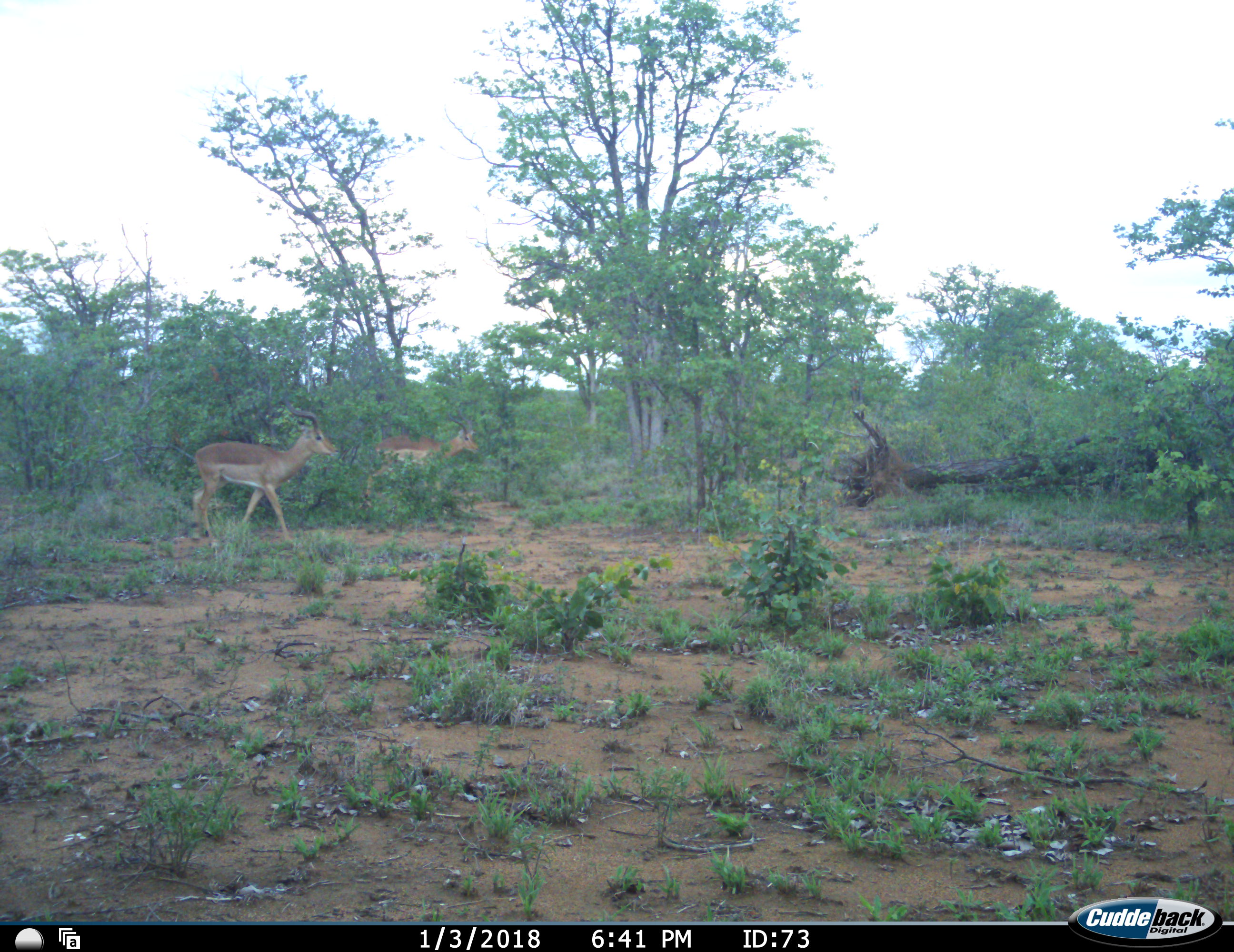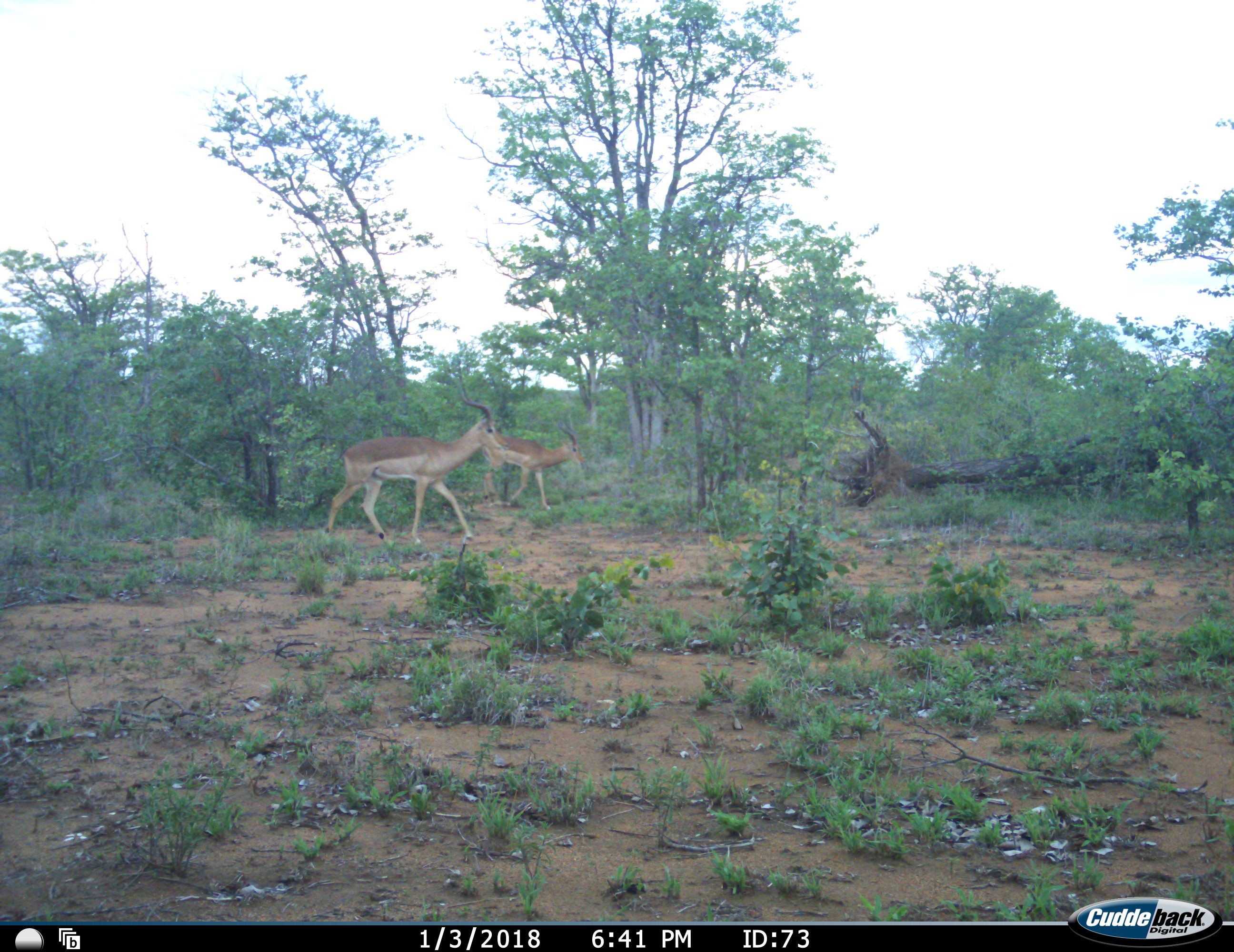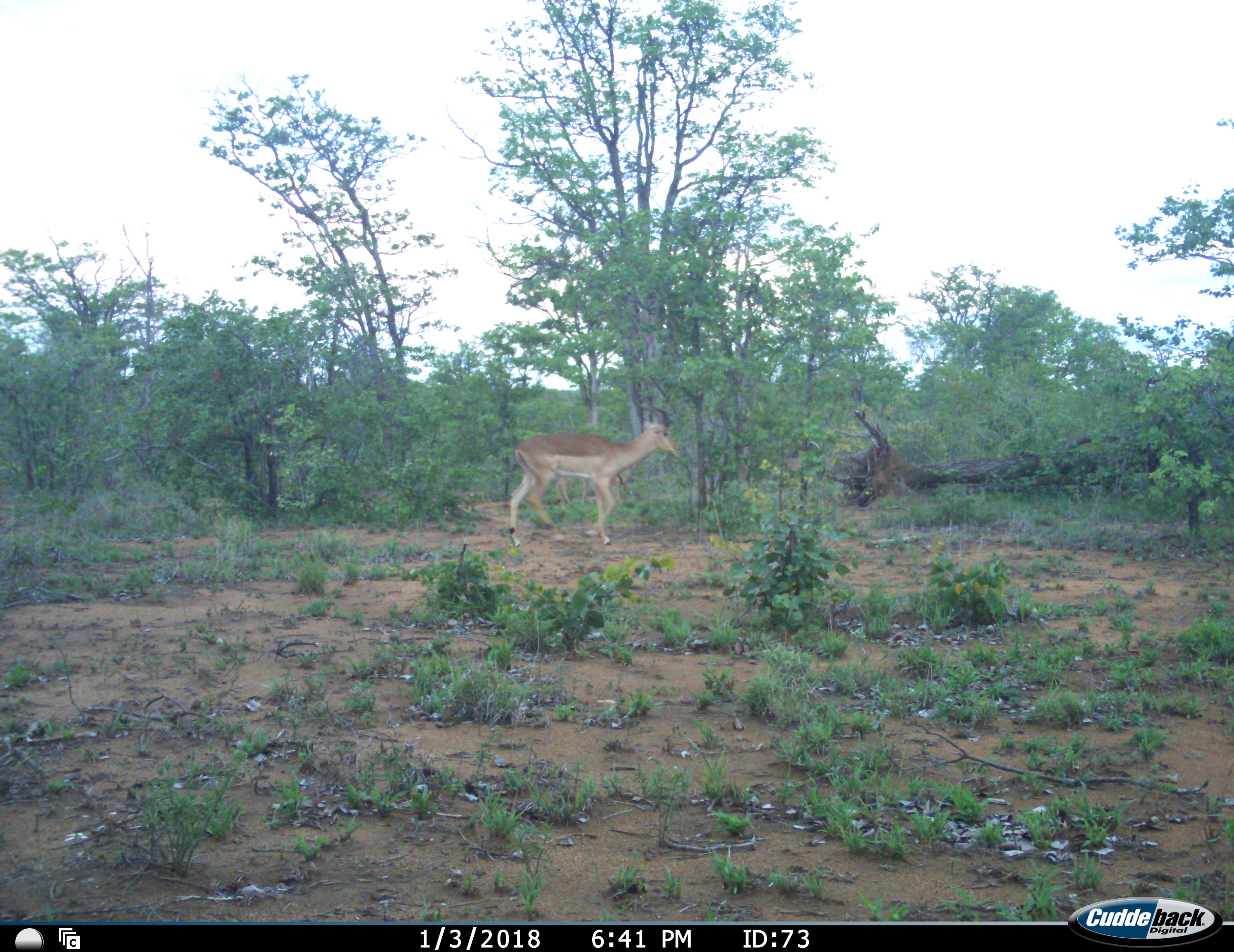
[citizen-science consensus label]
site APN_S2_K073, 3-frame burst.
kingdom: Animalia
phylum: Chordata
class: Mammalia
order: Artiodactyla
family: Bovidae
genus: Aepyceros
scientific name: Aepyceros melampus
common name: impala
Impala (Aepyceros melampus), count 2. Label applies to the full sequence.